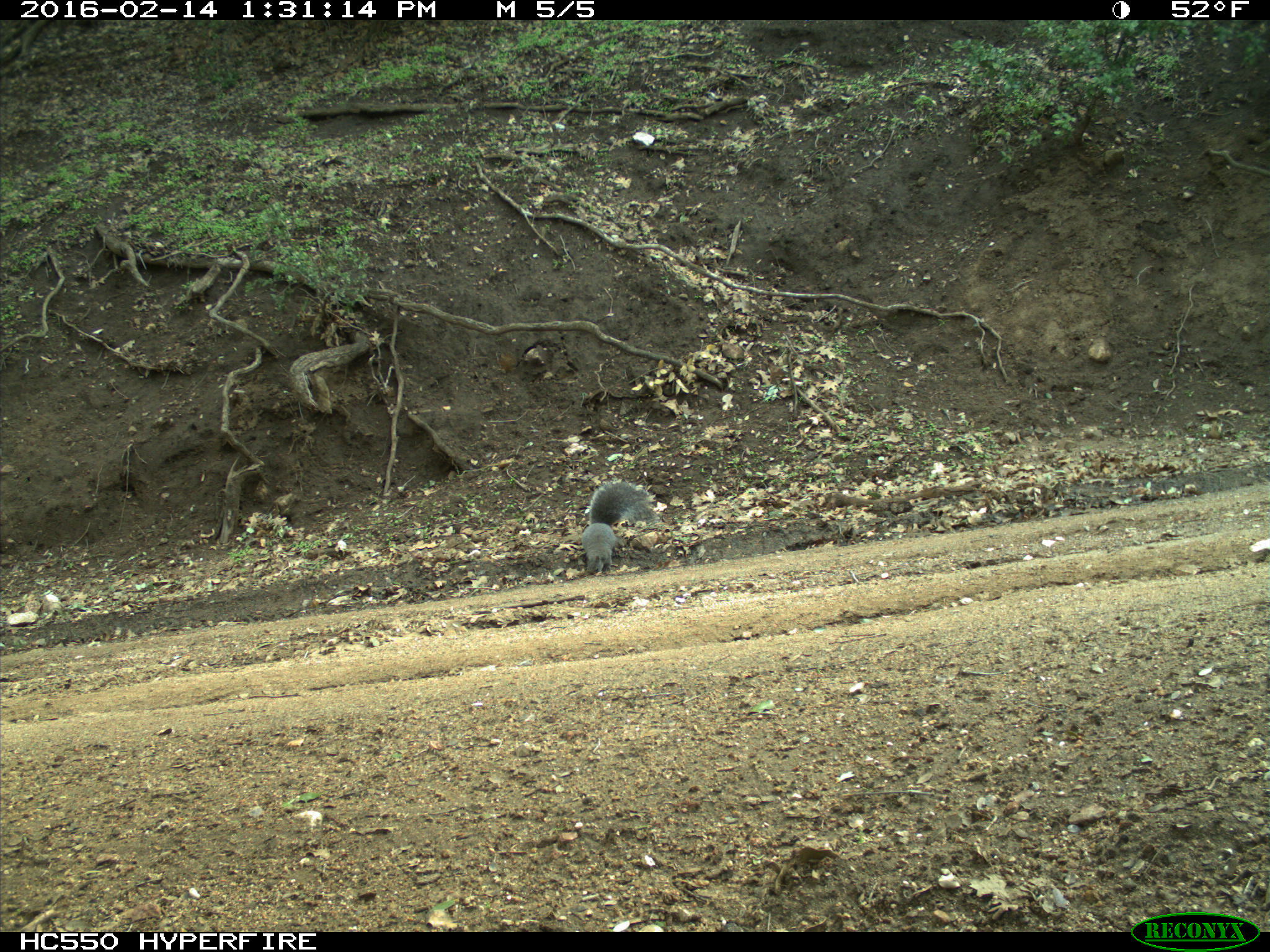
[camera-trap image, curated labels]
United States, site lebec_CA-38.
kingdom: Animalia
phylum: Chordata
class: Mammalia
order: Rodentia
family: Sciuridae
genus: Sciurus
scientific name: Sciurus carolinensis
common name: eastern gray squirrel